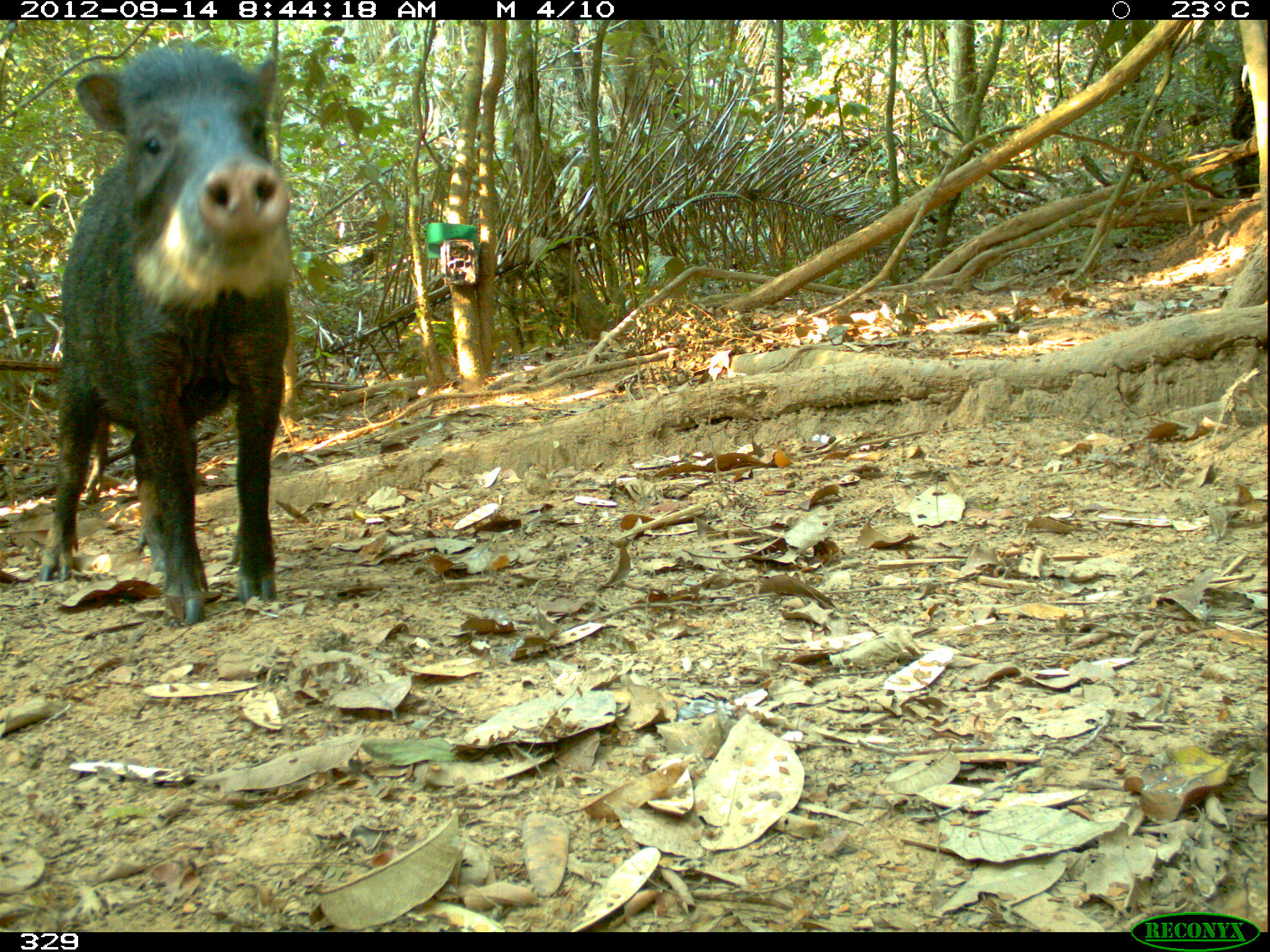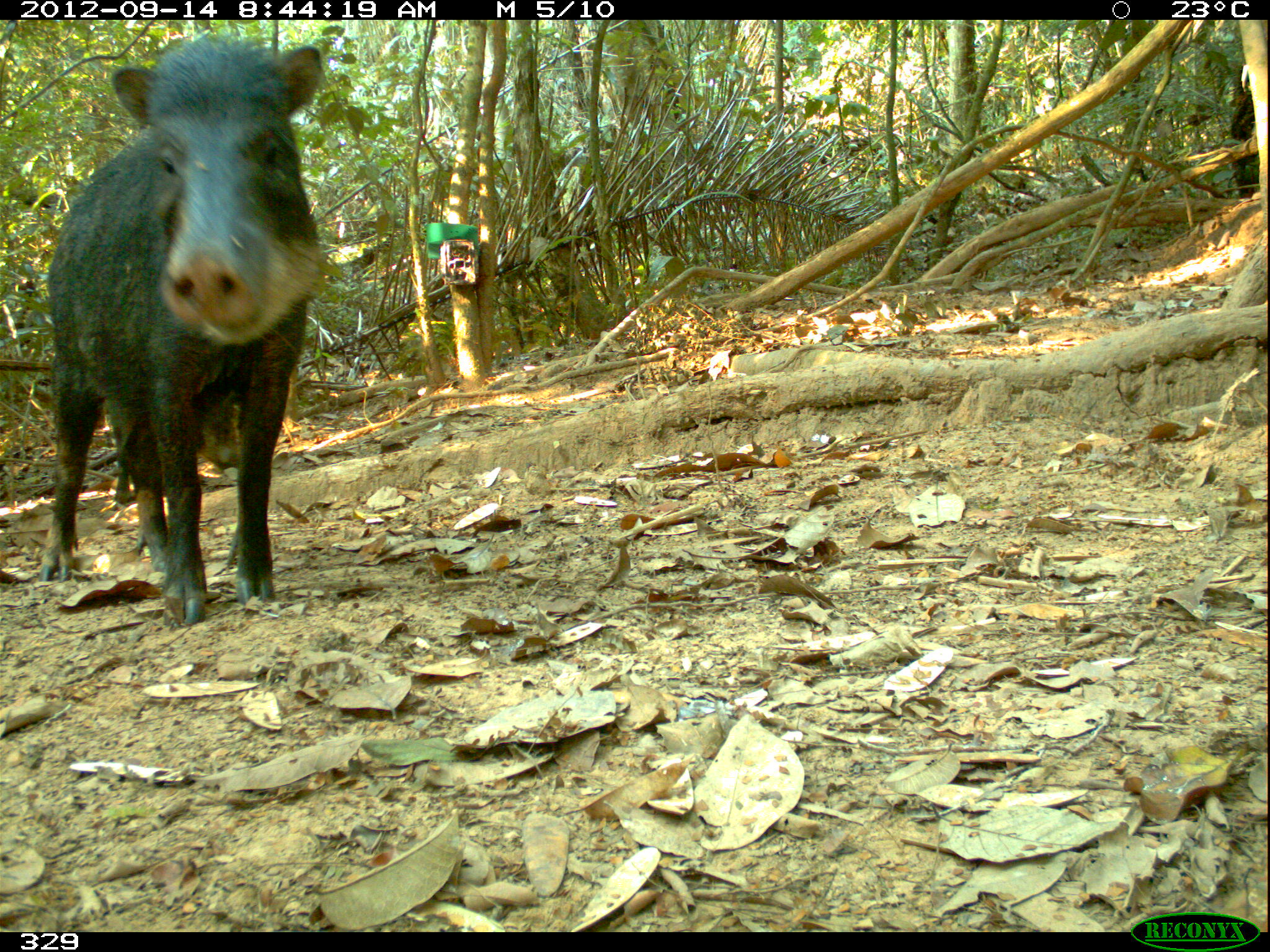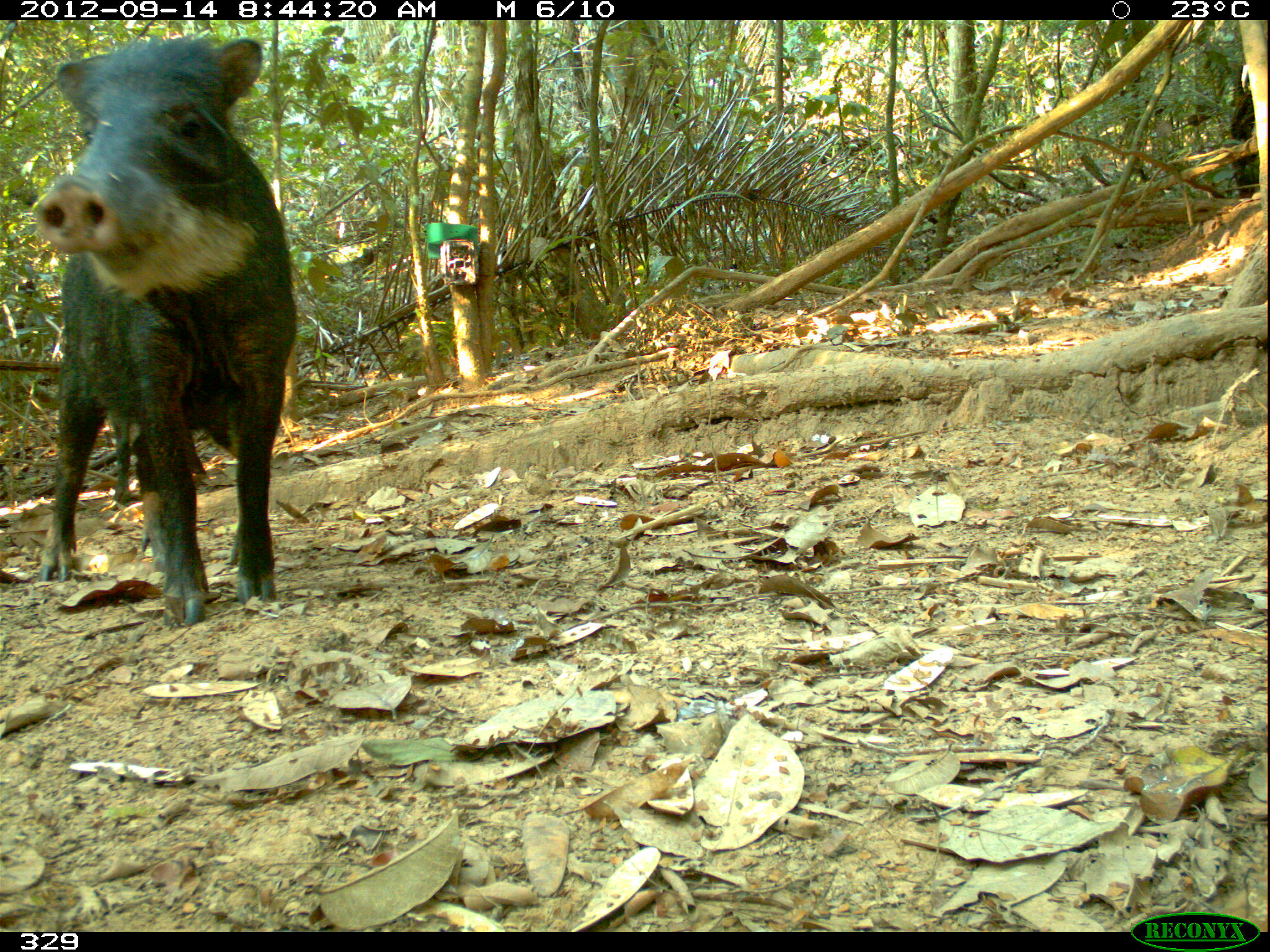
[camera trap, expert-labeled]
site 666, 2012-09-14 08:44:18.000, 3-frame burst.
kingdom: Animalia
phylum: Chordata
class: Mammalia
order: Artiodactyla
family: Tayassuidae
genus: Tayassu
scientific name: Tayassu pecari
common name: white-lipped peccary